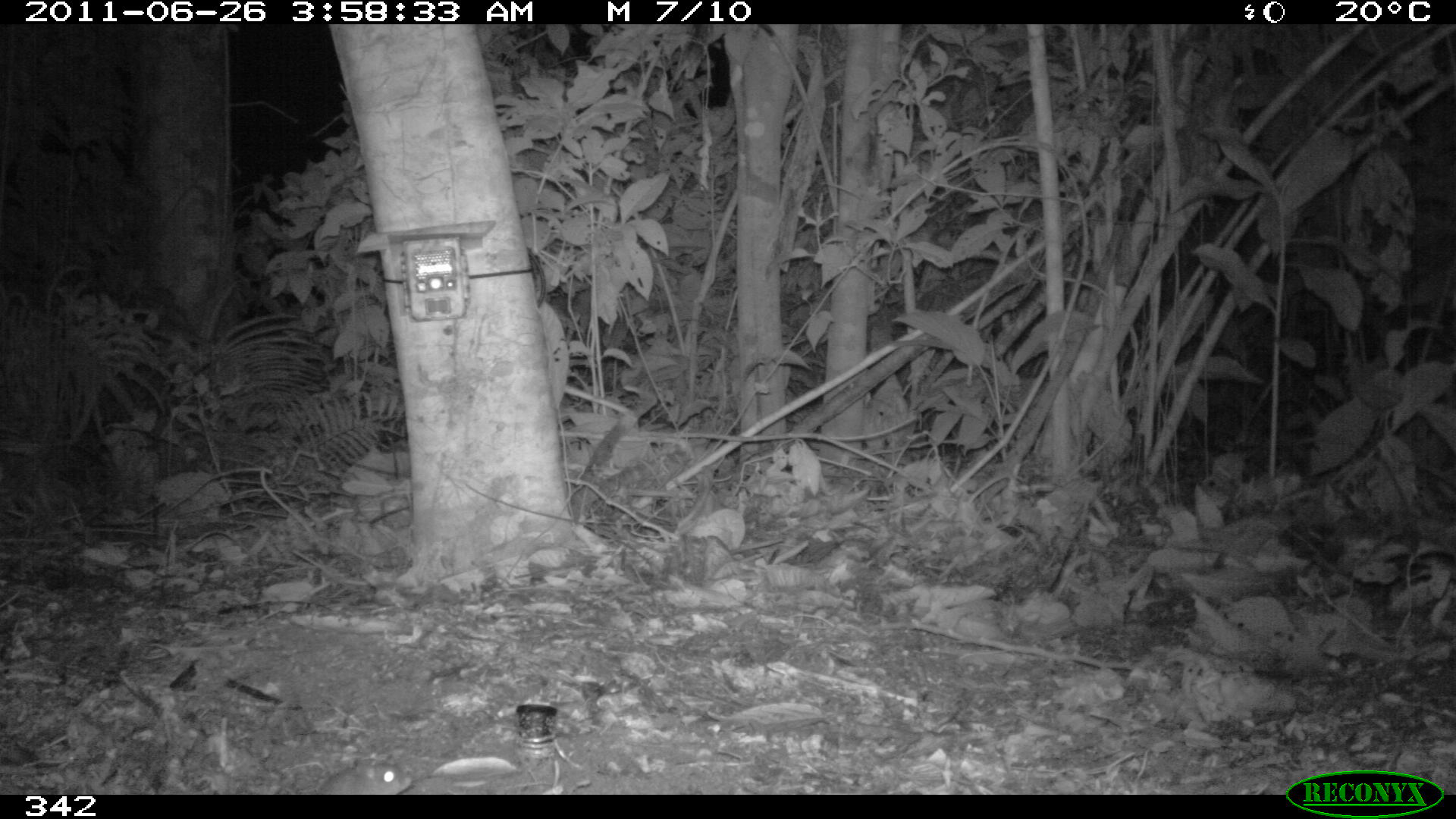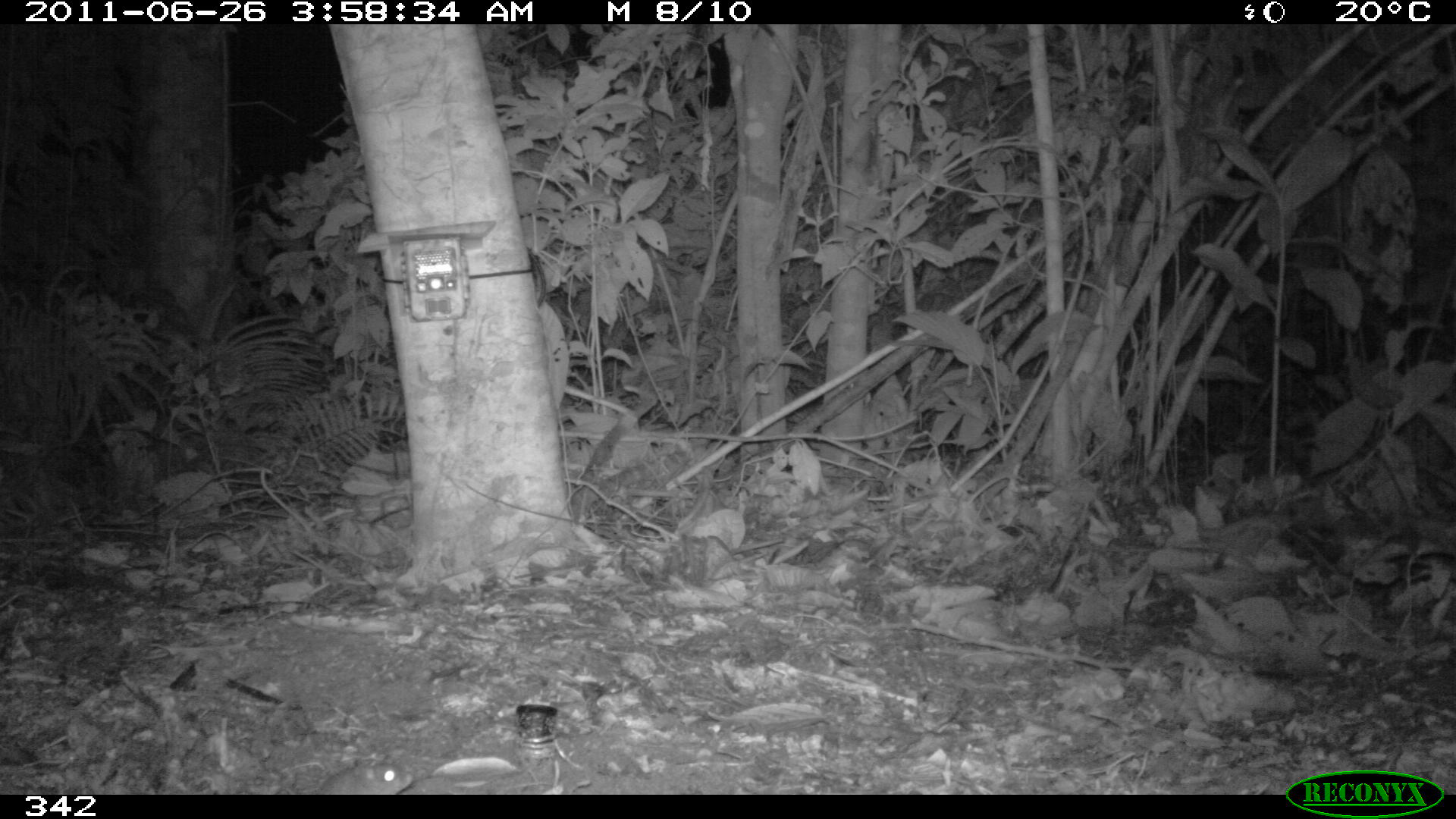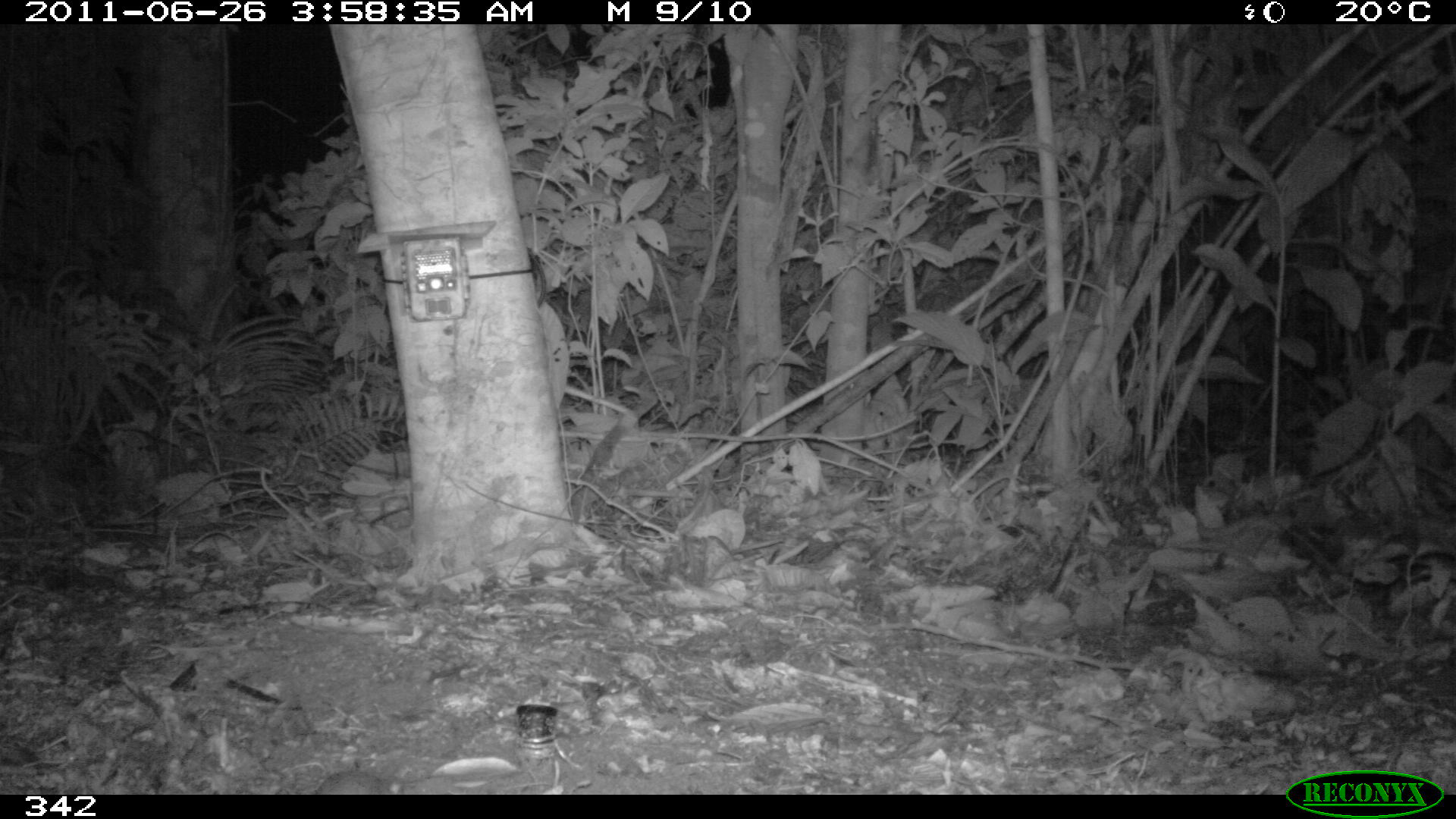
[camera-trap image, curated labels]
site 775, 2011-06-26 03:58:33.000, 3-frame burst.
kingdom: Animalia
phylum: Chordata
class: Mammalia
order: Rodentia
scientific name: Rodentia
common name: rodents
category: unknown rodent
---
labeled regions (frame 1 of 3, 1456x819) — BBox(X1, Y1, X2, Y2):
unknown rodent: BBox(274, 754, 422, 793)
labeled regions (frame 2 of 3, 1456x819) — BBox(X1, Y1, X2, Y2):
unknown rodent: BBox(274, 759, 416, 793)